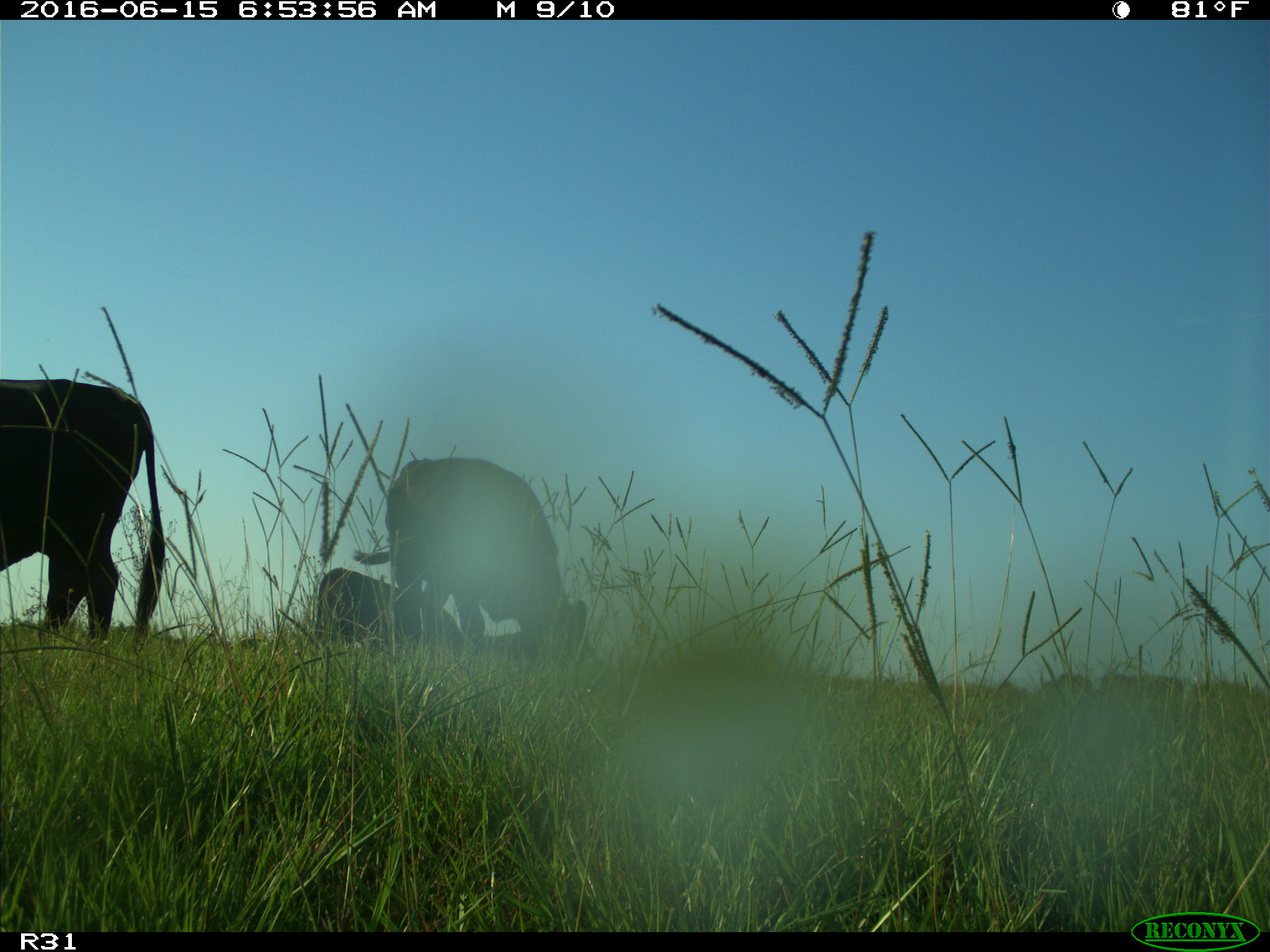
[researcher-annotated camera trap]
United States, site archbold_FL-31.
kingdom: Animalia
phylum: Chordata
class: Mammalia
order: Artiodactyla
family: Bovidae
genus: Bos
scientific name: Bos taurus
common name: domestic cow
Bos taurus (domestic cow).